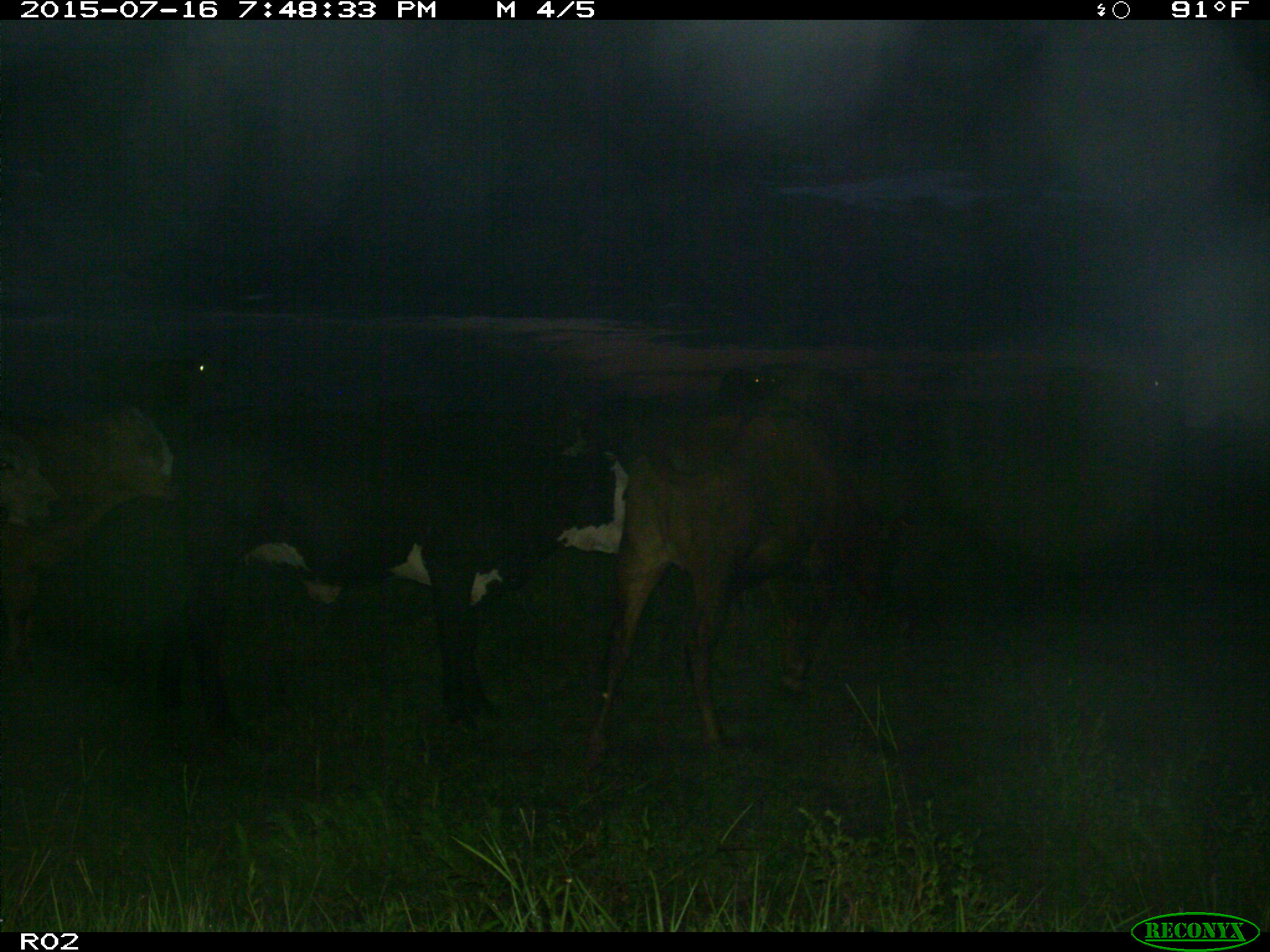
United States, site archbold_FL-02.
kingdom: Animalia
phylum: Chordata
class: Mammalia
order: Artiodactyla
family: Bovidae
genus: Bos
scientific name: Bos taurus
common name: domestic cow